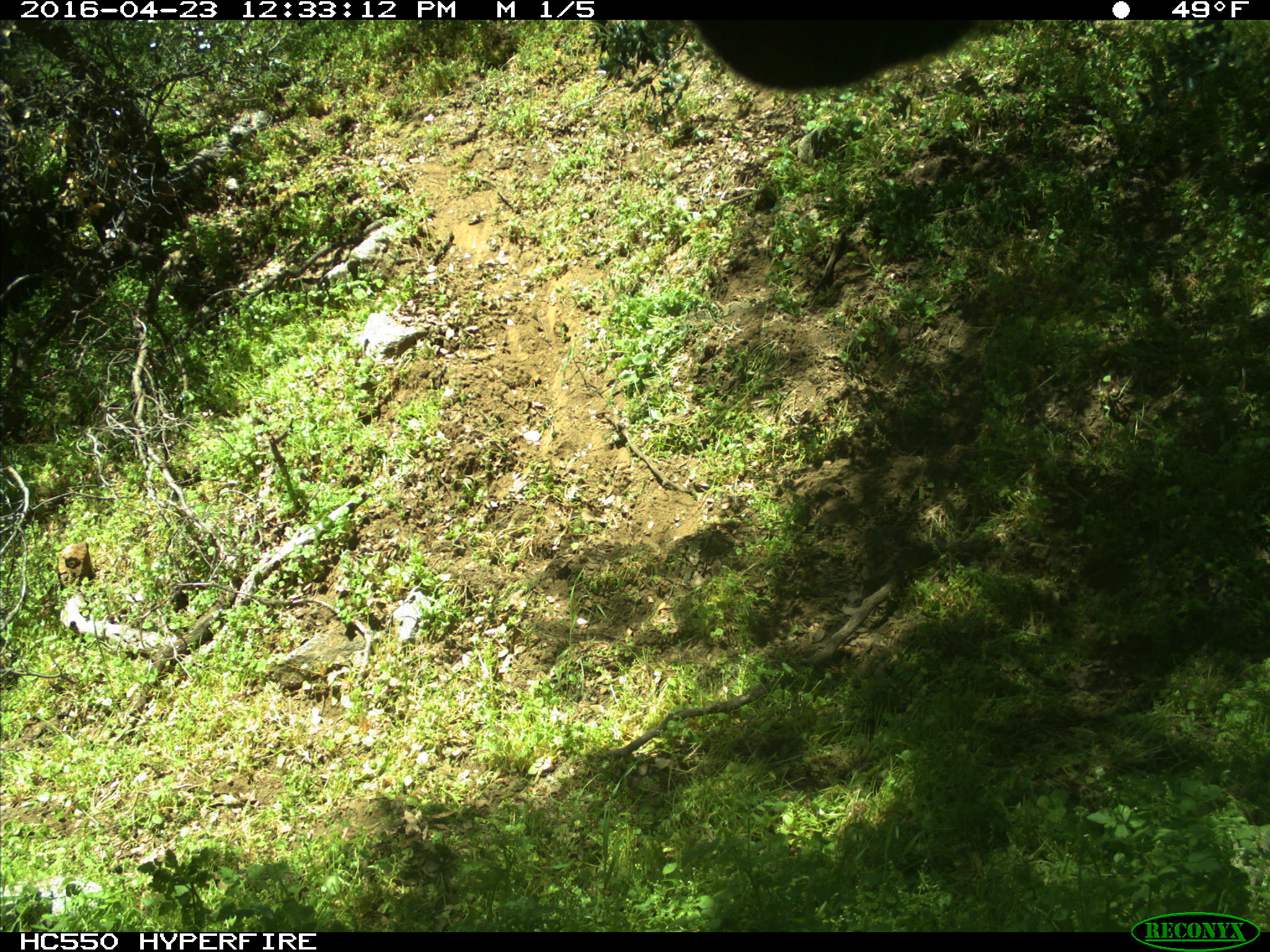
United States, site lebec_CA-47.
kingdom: Animalia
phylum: Chordata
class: Mammalia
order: Artiodactyla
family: Bovidae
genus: Bos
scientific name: Bos taurus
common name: domestic cow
Bos taurus (domestic cow).